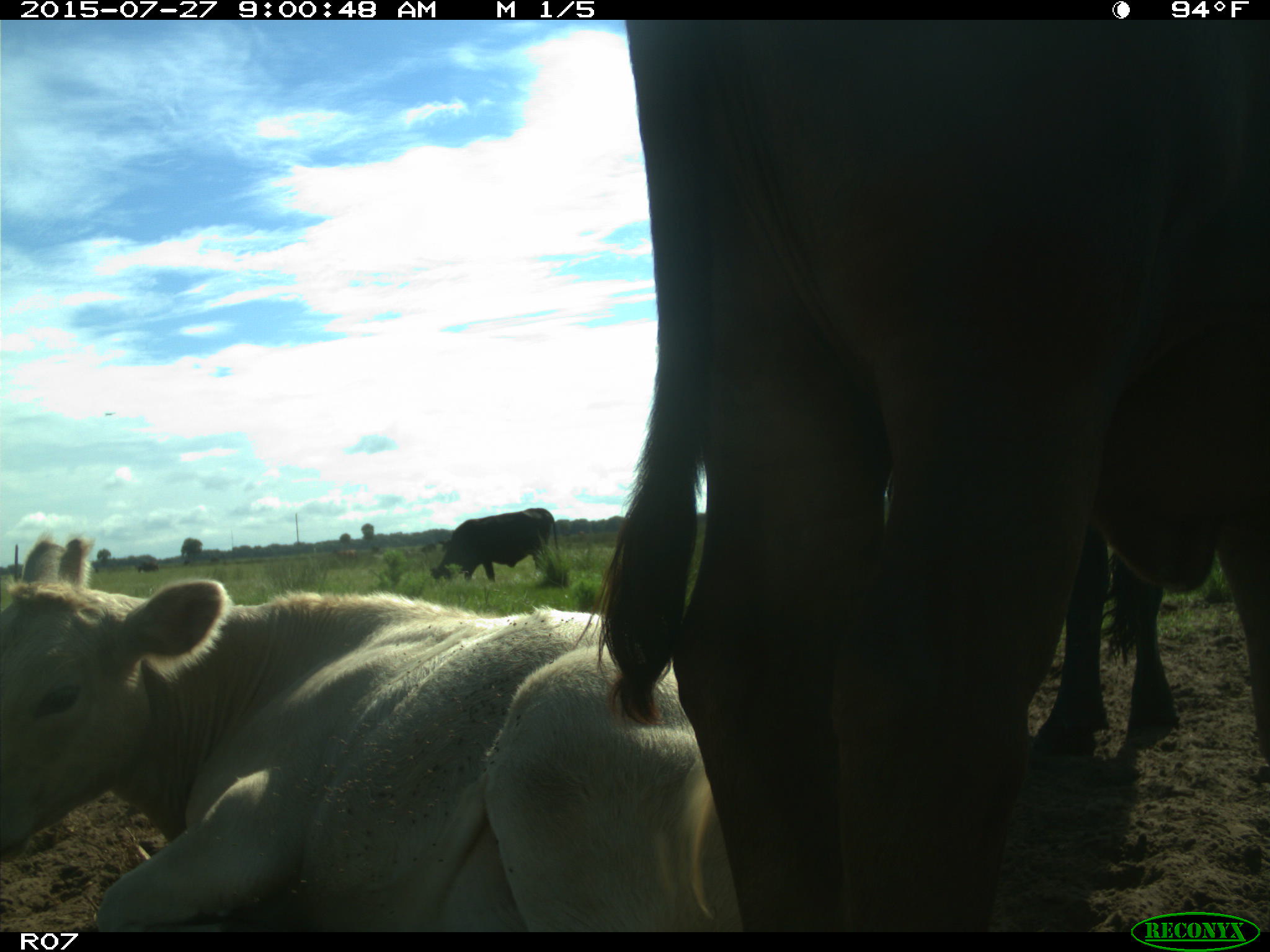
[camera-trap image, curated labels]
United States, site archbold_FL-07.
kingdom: Animalia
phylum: Chordata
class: Mammalia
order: Artiodactyla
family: Bovidae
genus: Bos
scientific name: Bos taurus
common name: domestic cow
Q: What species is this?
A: Bos taurus (domestic cow).